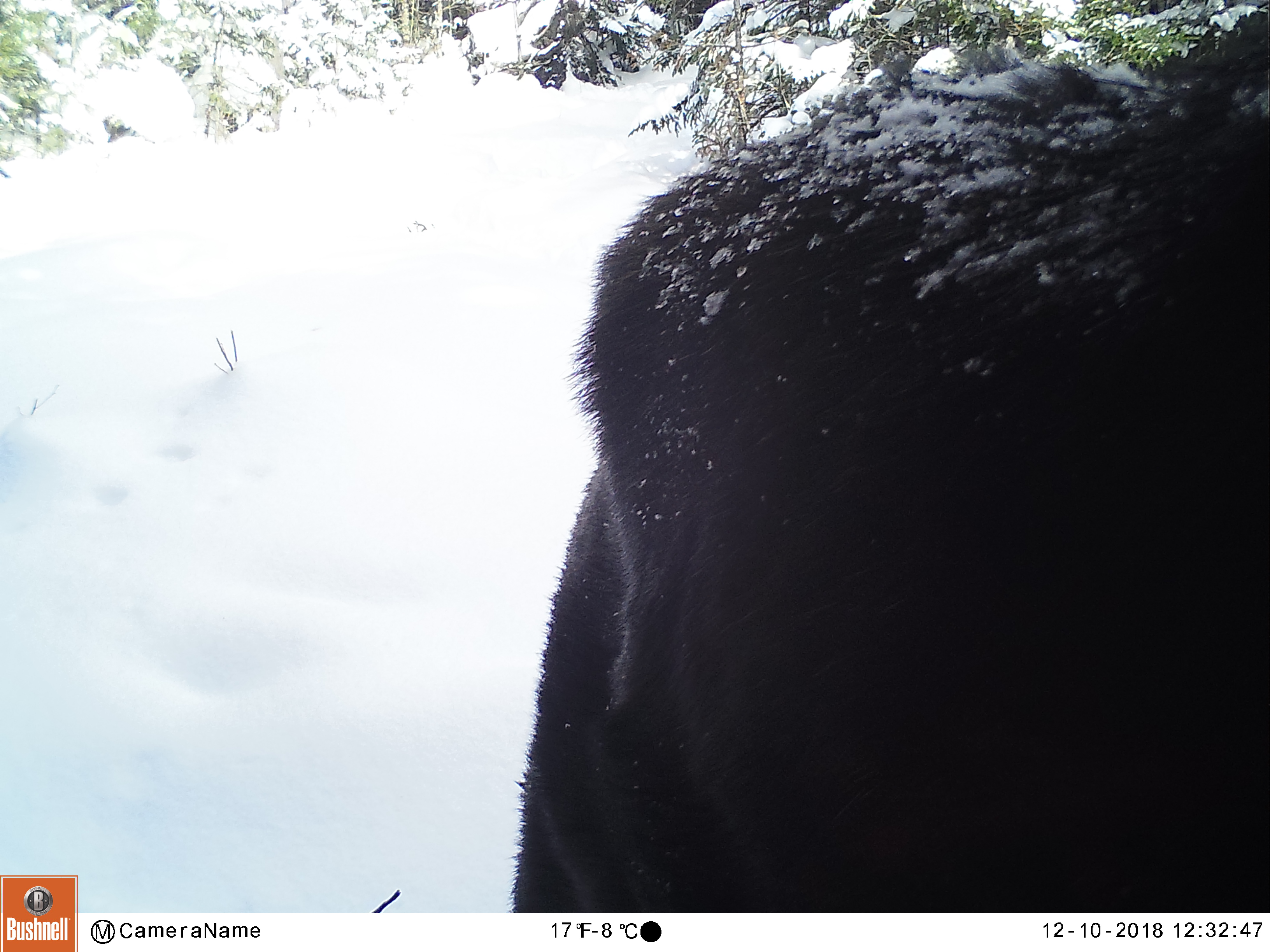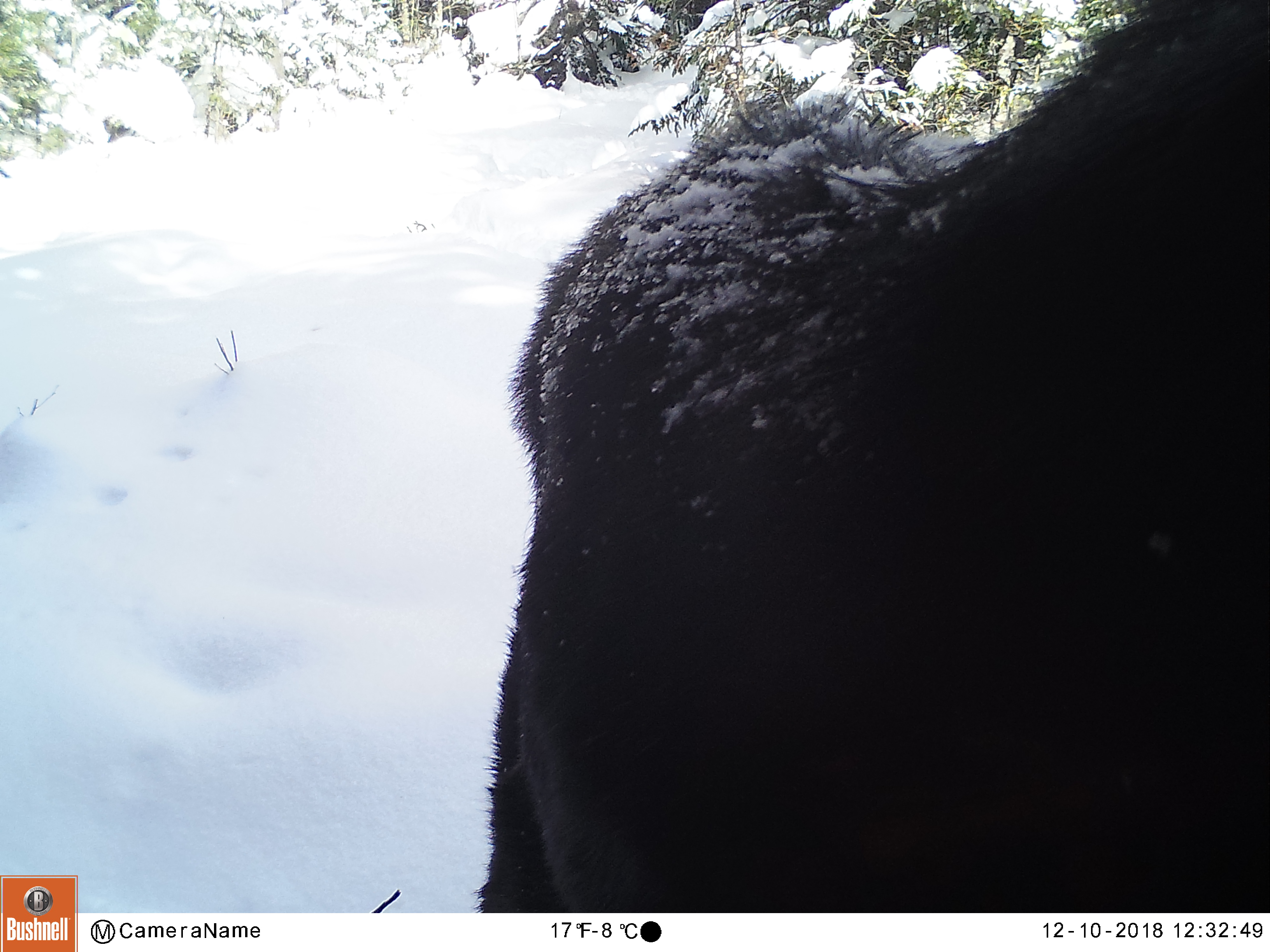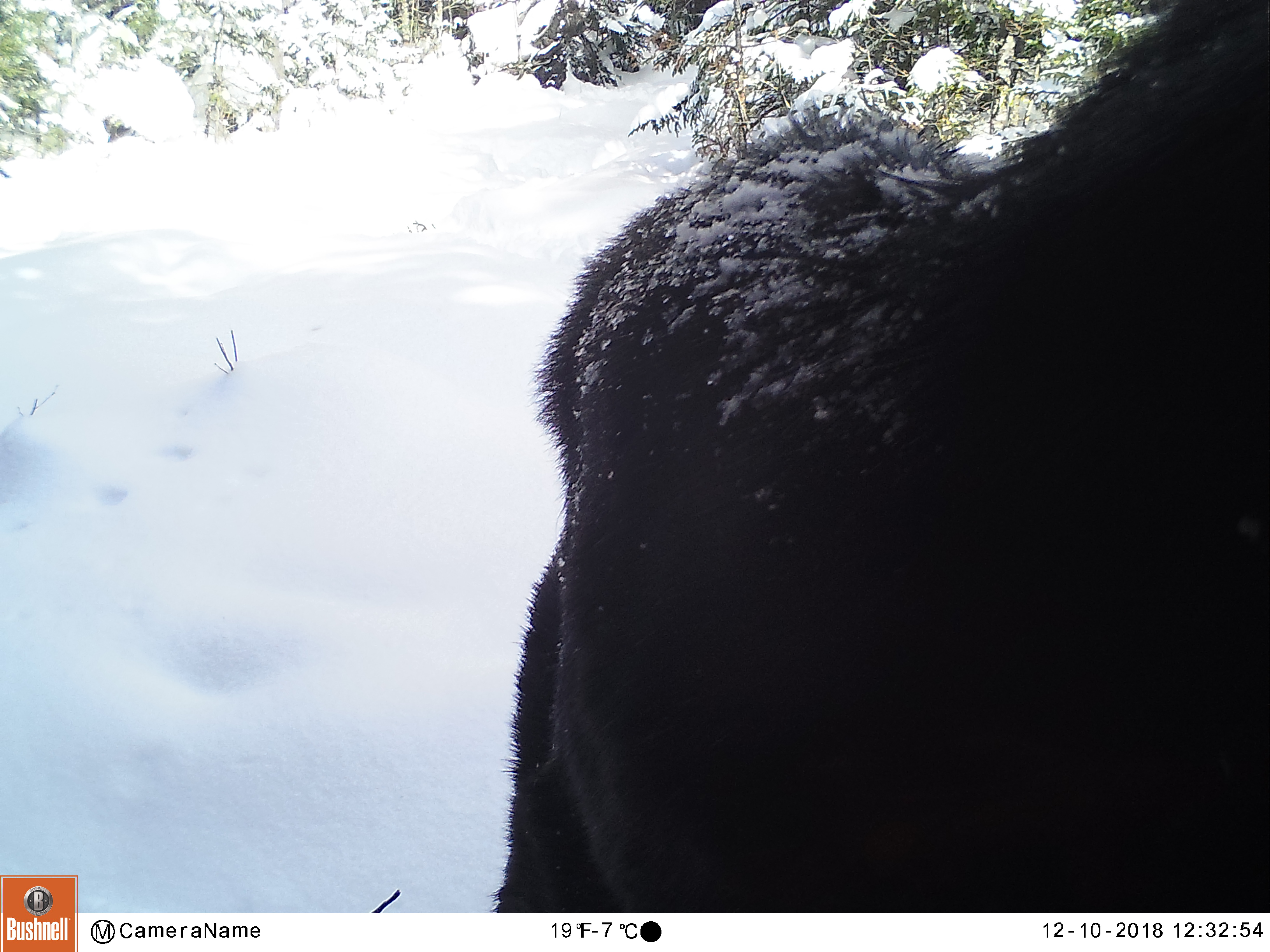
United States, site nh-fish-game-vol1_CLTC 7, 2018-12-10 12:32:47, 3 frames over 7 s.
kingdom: Animalia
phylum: Chordata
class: Mammalia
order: Artiodactyla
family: Cervidae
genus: Alces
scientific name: Alces alces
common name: moose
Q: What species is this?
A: Moose (Alces alces).